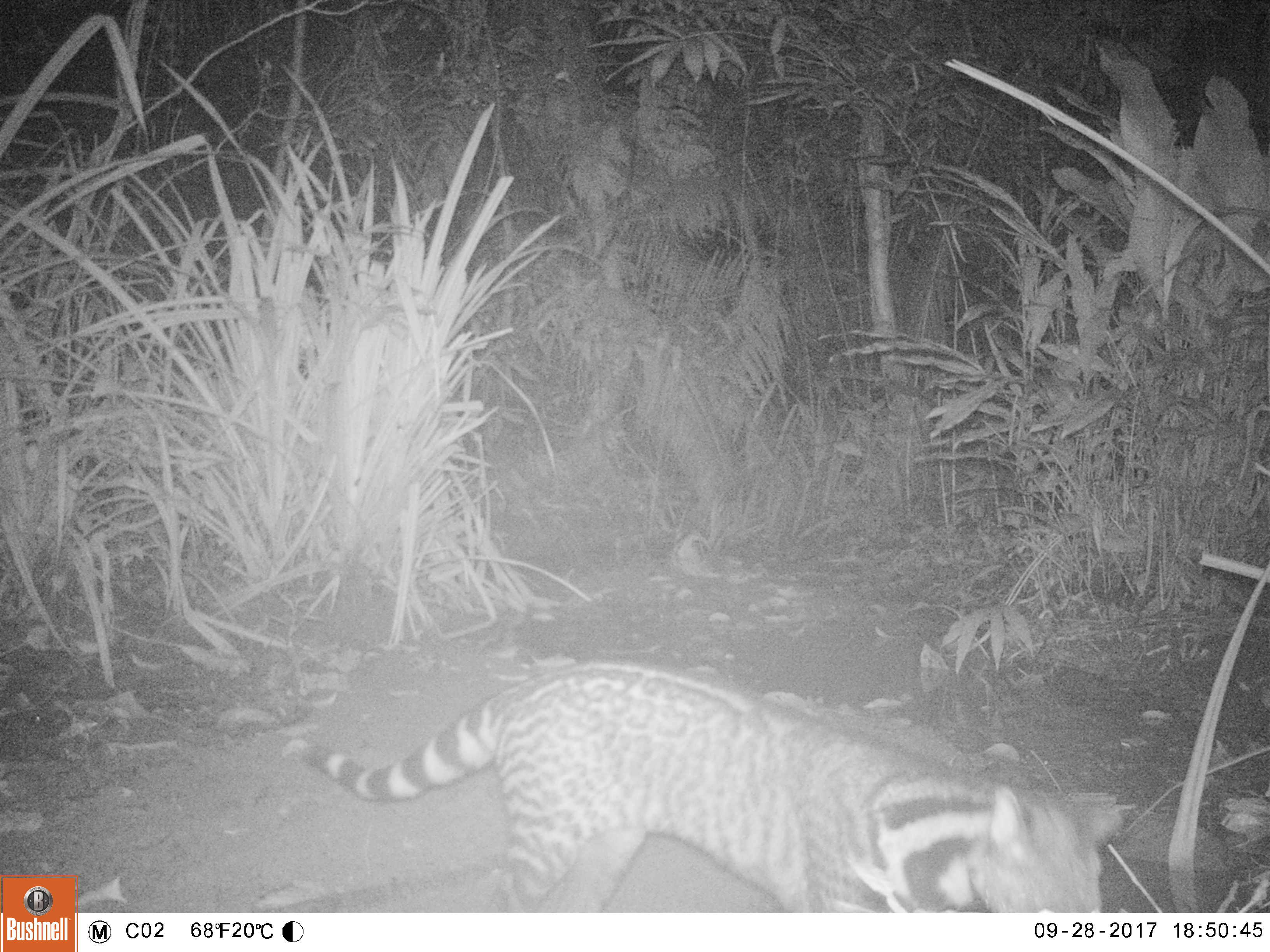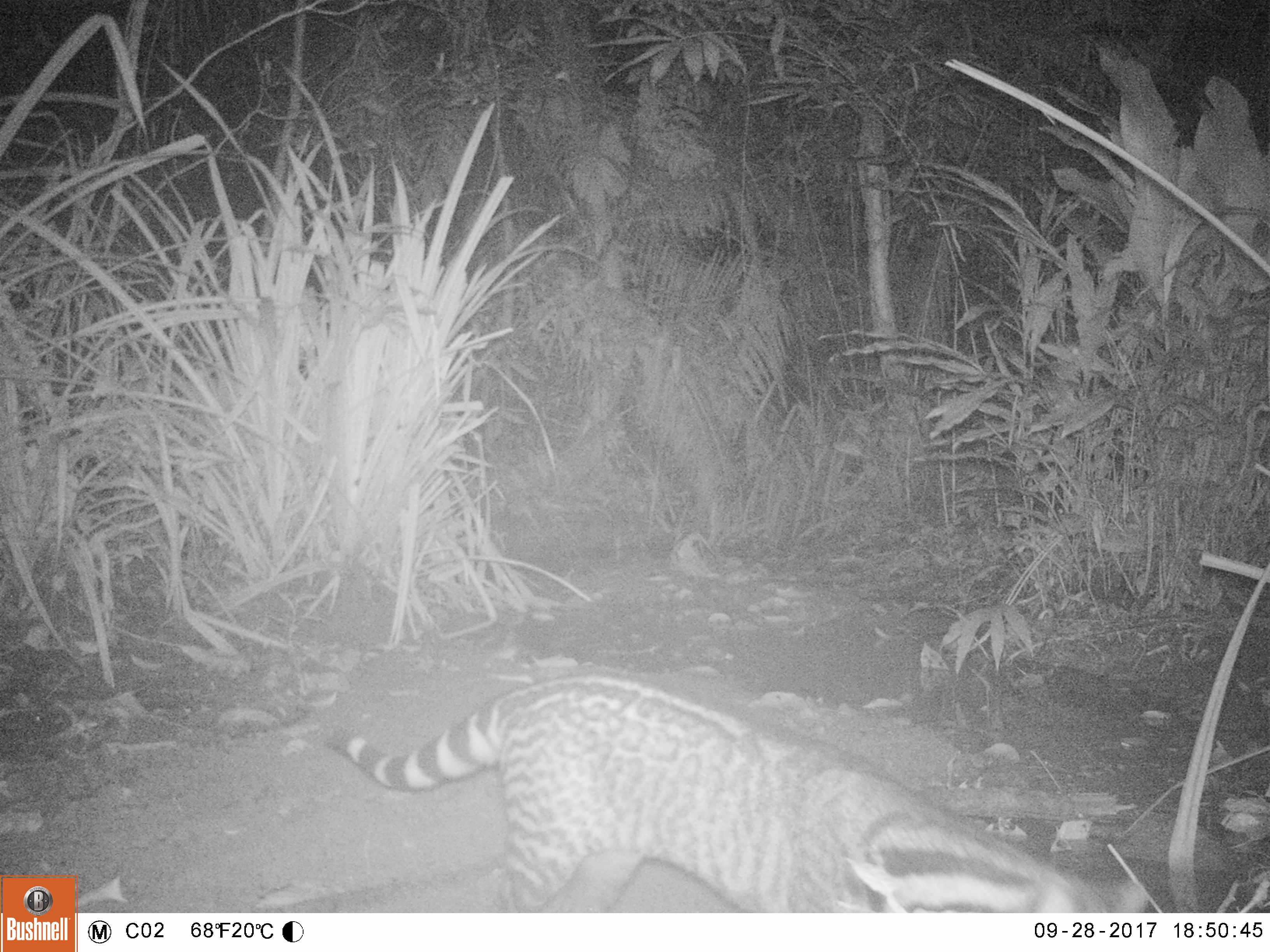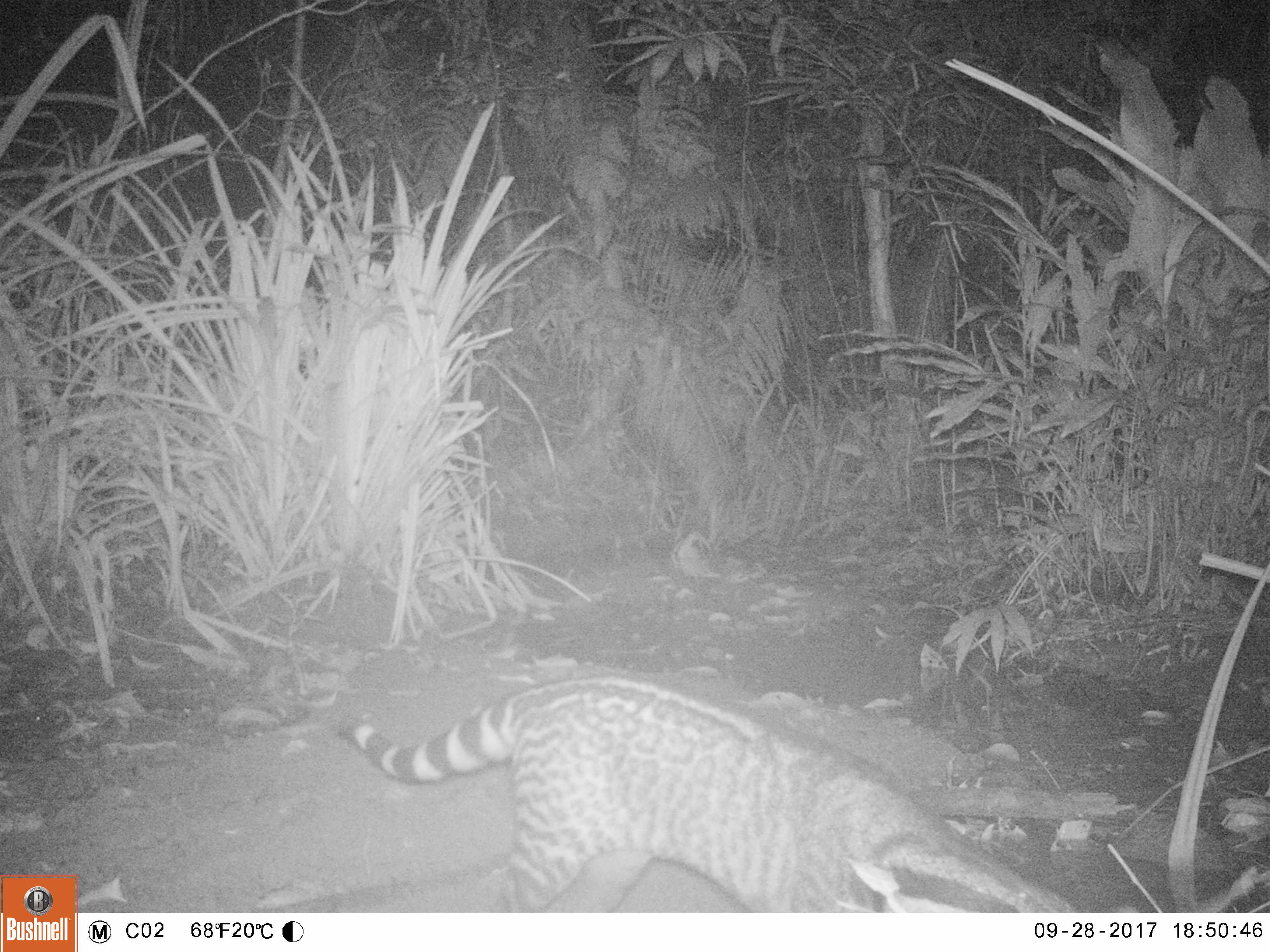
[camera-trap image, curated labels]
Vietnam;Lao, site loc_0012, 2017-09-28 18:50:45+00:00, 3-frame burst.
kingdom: Animalia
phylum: Chordata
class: Mammalia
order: Carnivora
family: Viverridae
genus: Viverra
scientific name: Viverra zibetha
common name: large indian civet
Large indian civet (Viverra zibetha). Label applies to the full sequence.